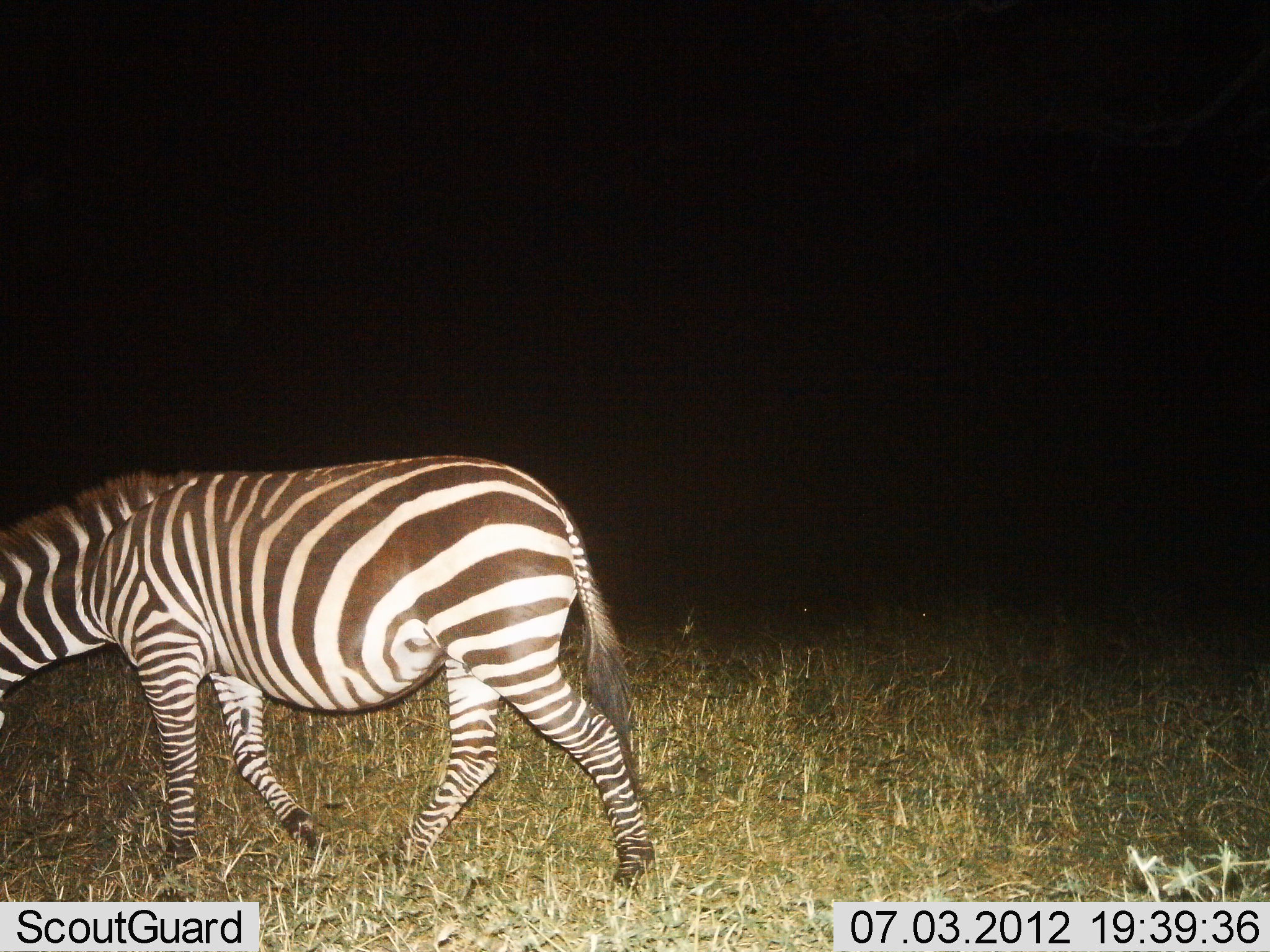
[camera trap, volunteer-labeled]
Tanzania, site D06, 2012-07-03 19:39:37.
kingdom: Animalia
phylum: Chordata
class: Mammalia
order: Perissodactyla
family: Equidae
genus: Equus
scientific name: Equus quagga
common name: plains zebra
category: zebra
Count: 1.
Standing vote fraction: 20%.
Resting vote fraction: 0%.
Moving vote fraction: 80%.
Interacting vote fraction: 0%.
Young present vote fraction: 0%.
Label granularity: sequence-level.